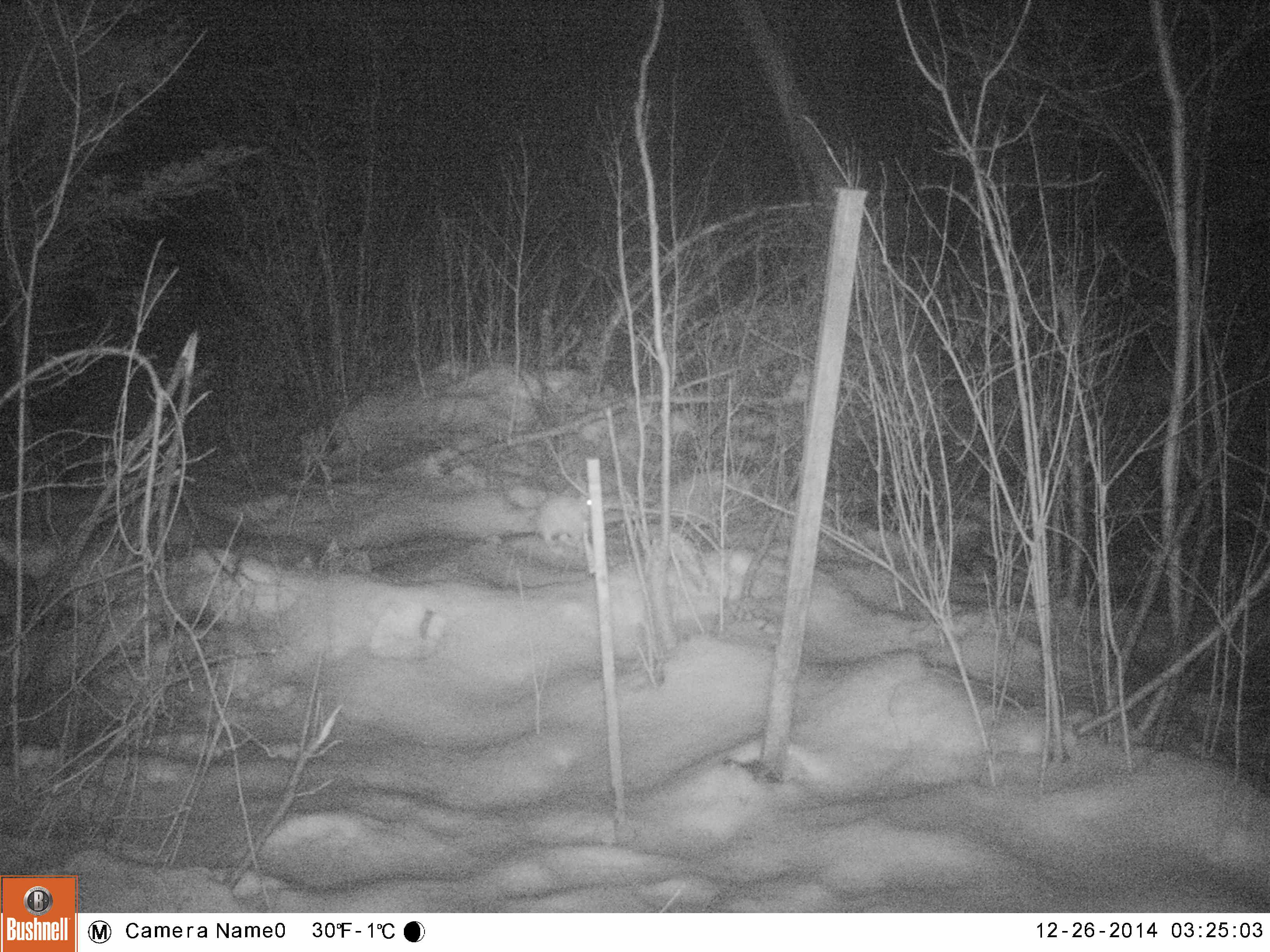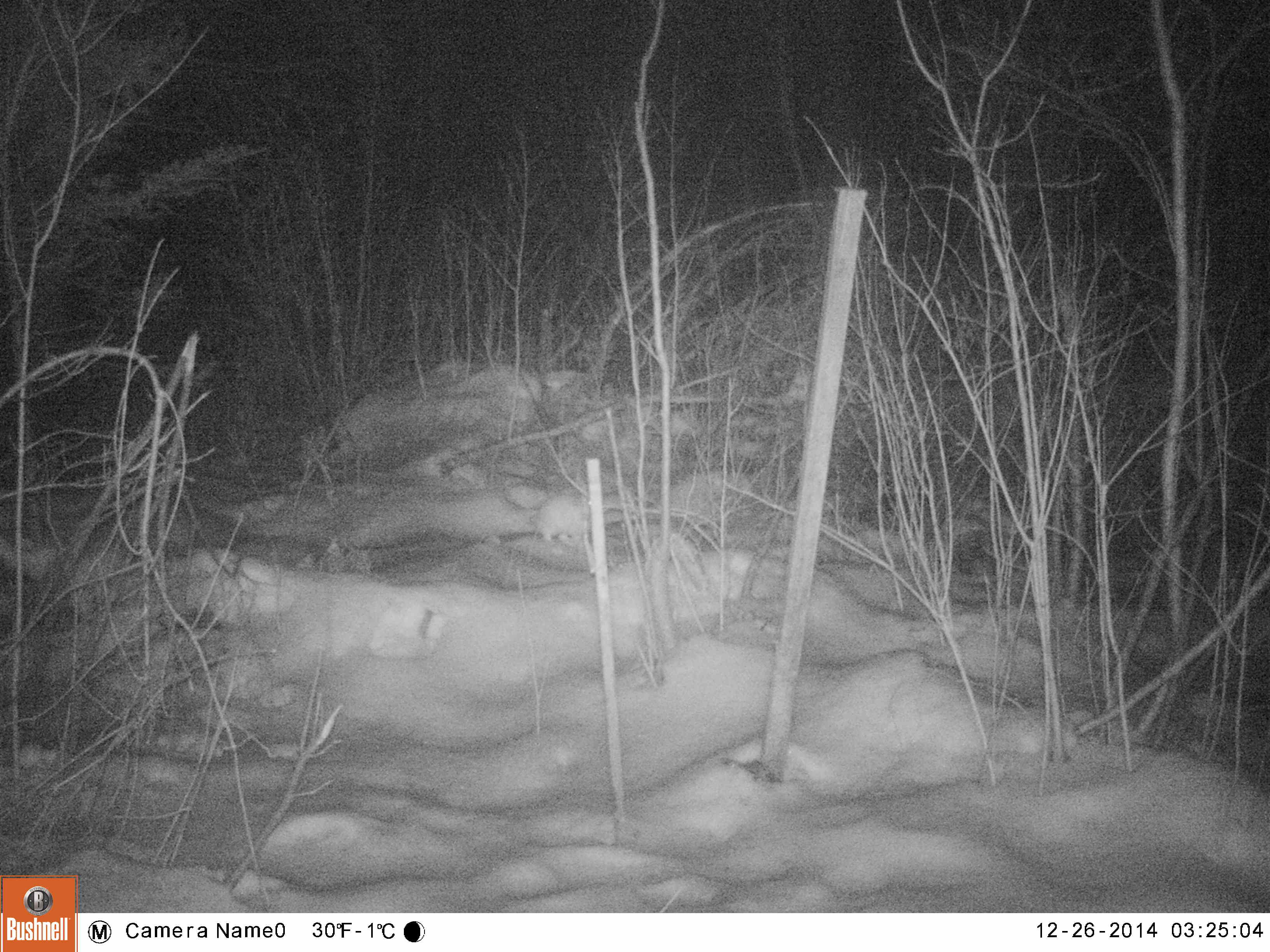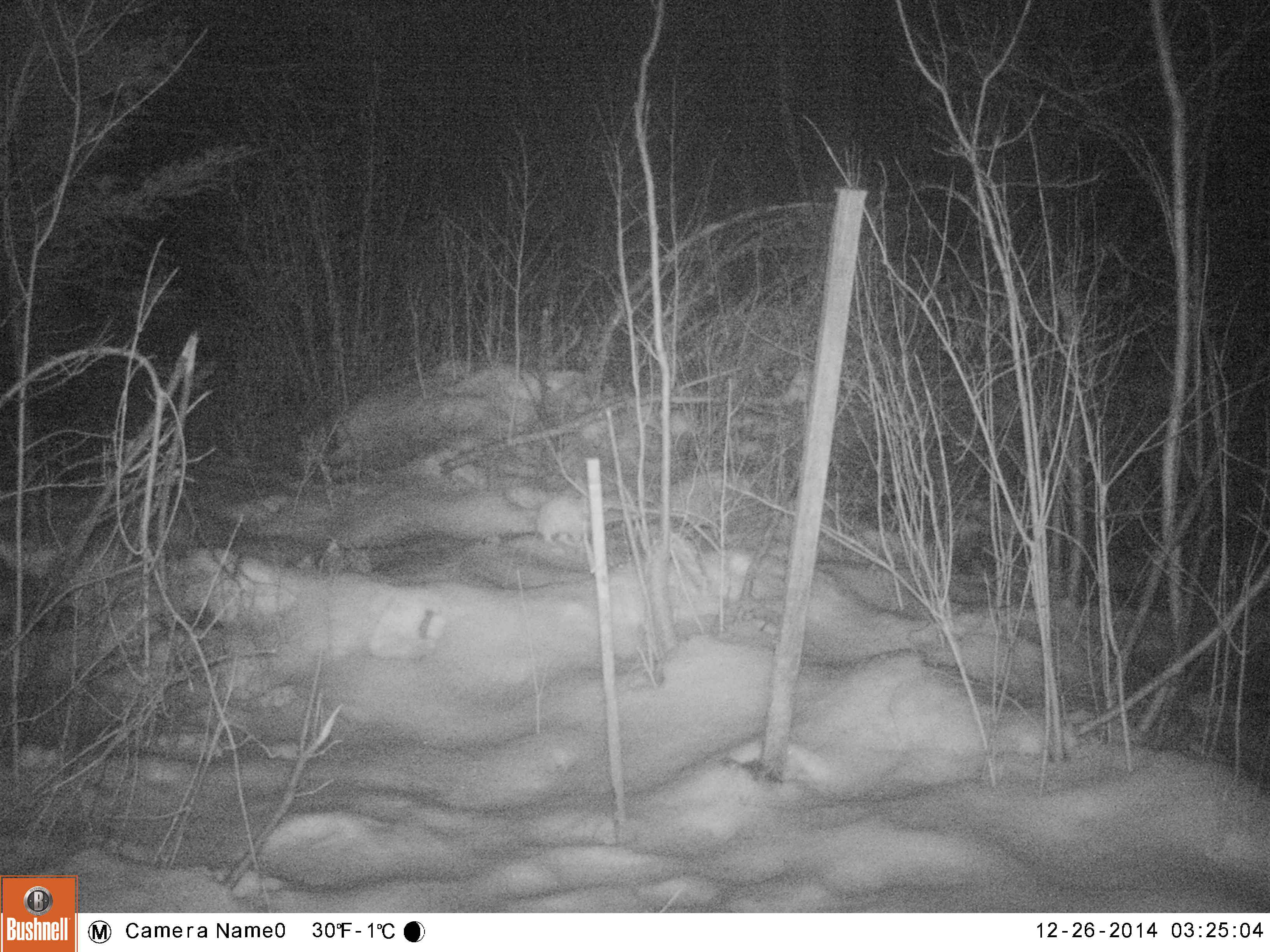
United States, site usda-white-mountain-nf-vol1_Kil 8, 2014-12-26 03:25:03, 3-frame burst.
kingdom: Animalia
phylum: Chordata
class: Mammalia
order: Lagomorpha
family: Leporidae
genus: Lepus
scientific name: Lepus americanus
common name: snowshoe hare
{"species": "snowshoe hare (Lepus americanus)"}